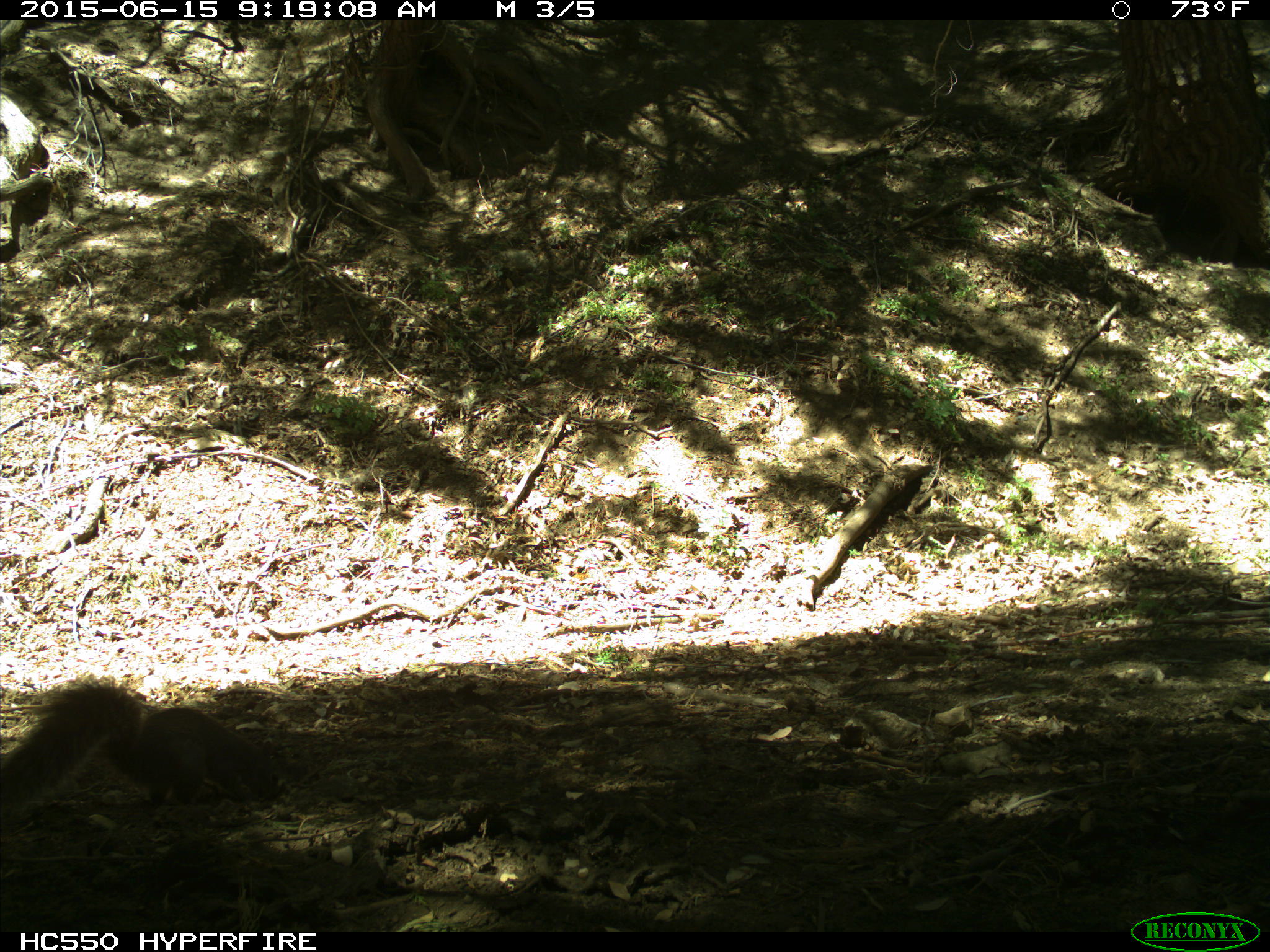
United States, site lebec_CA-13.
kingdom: Animalia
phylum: Chordata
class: Mammalia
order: Rodentia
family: Sciuridae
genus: Sciurus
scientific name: Sciurus carolinensis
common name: eastern gray squirrel